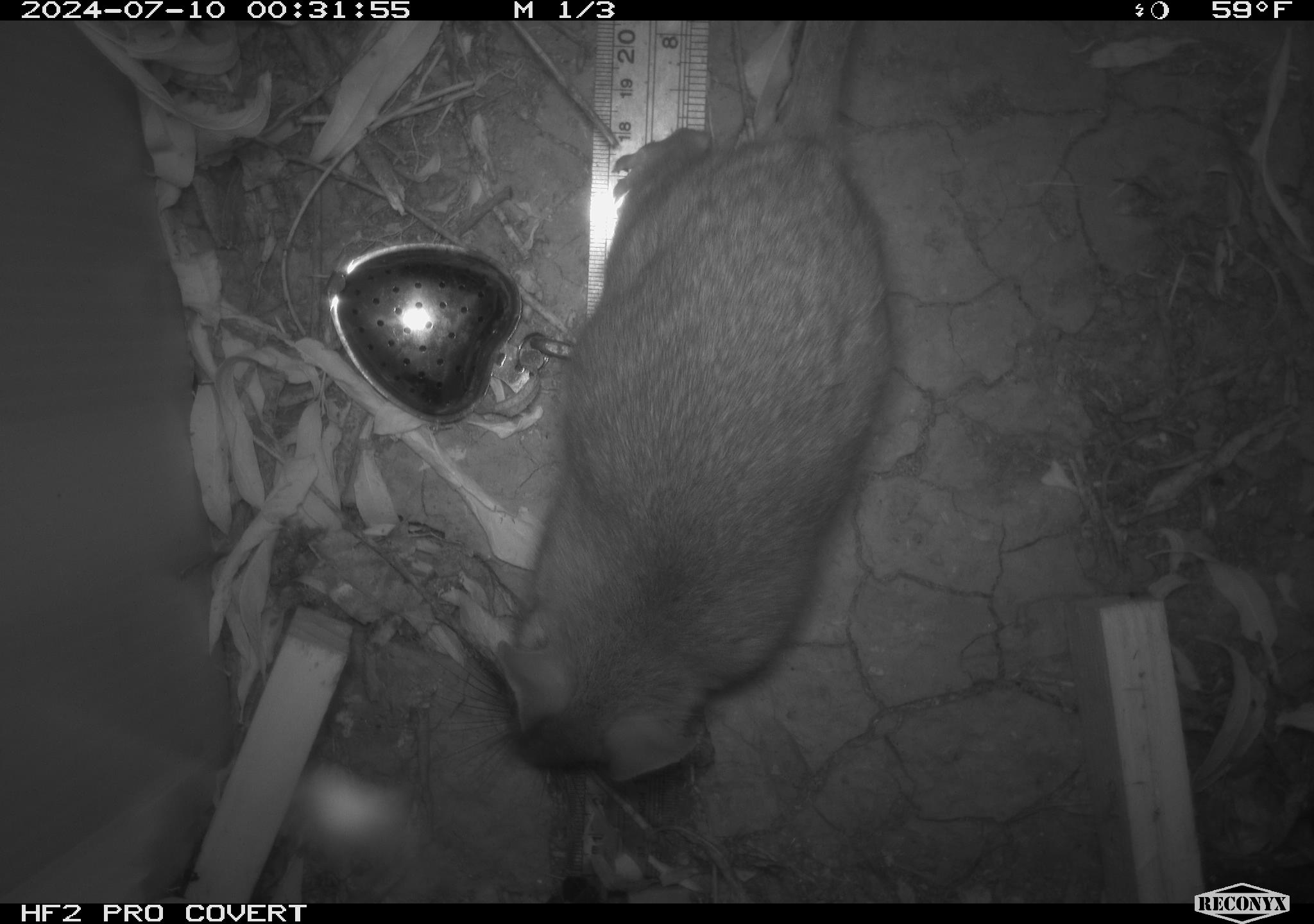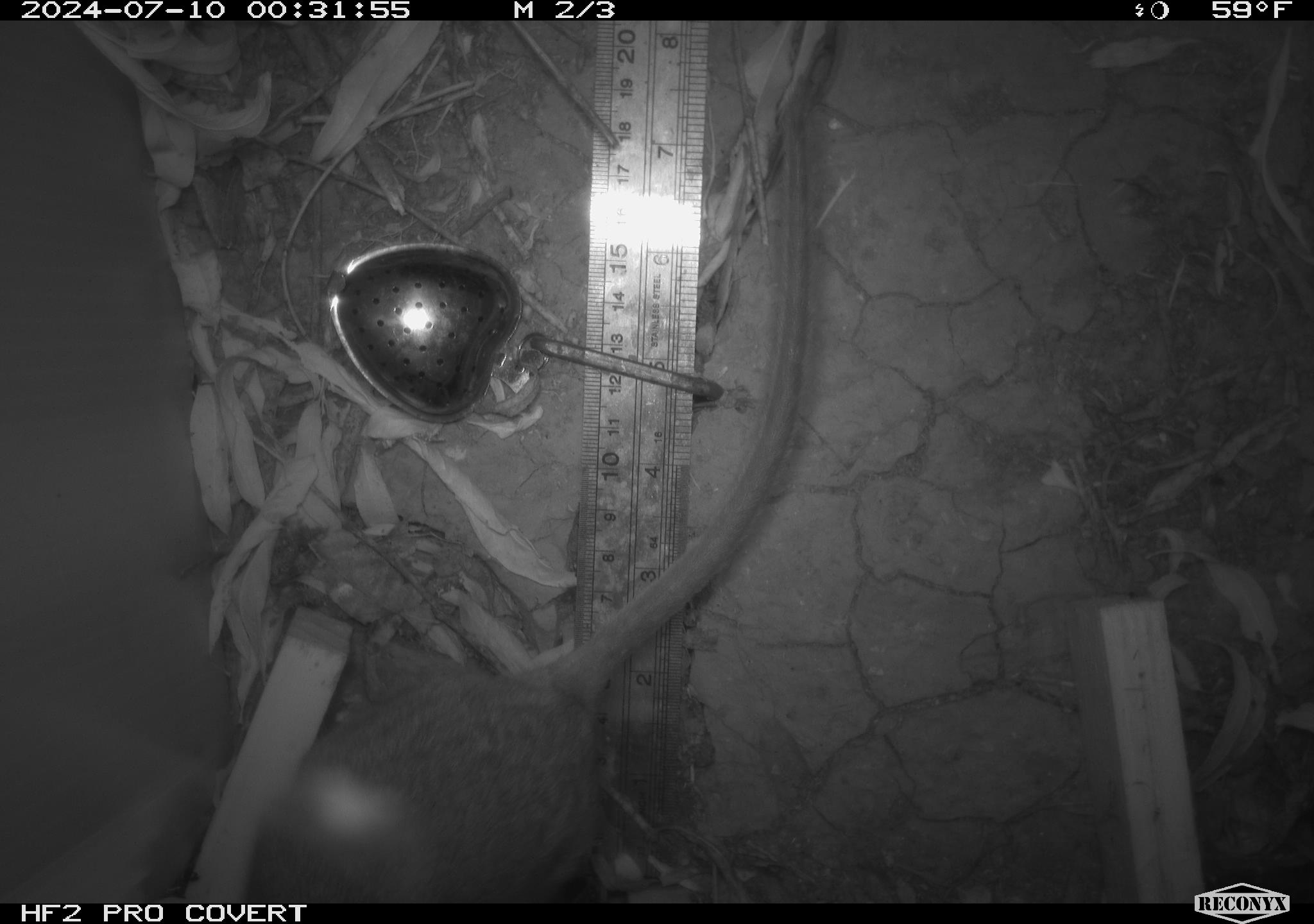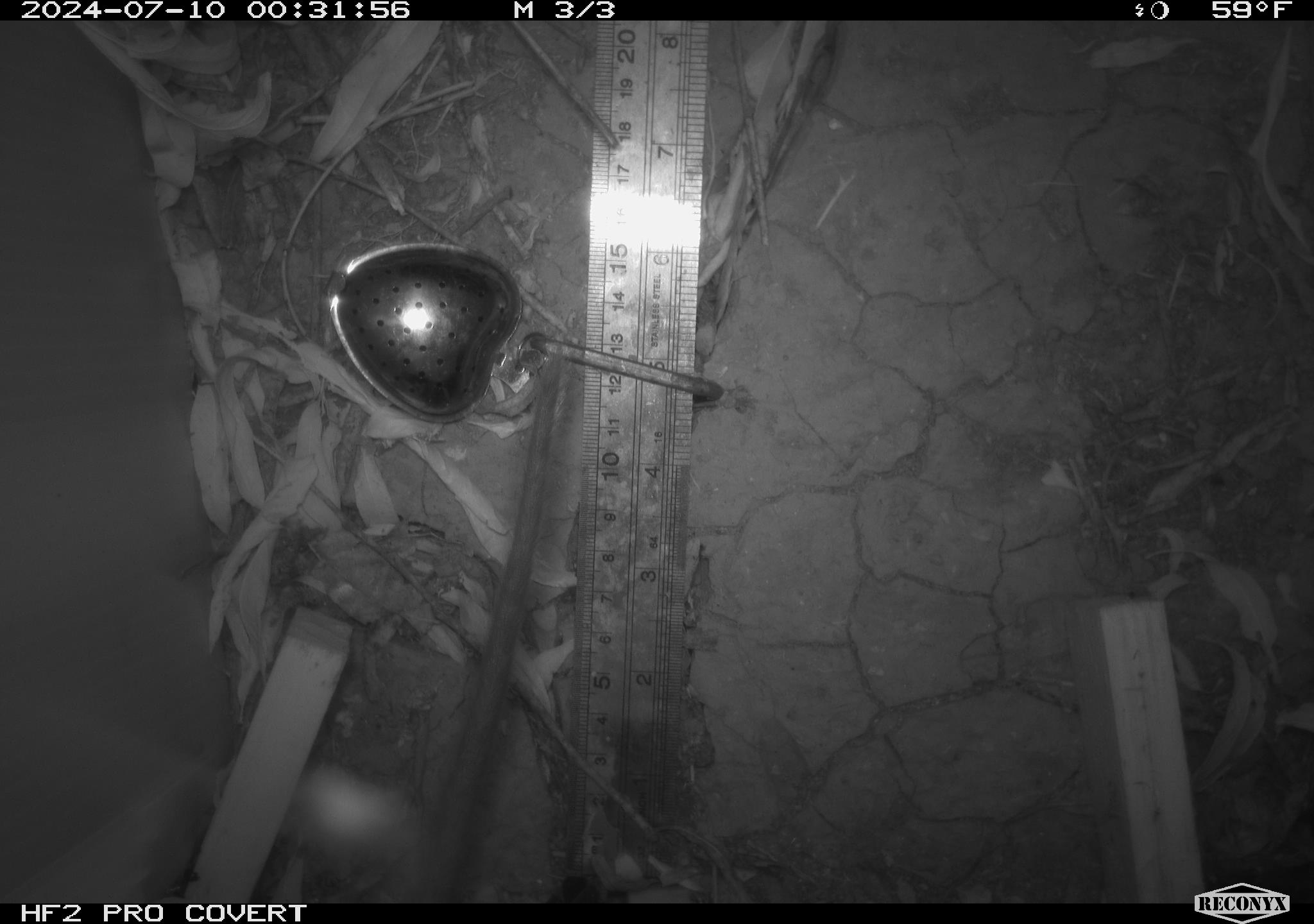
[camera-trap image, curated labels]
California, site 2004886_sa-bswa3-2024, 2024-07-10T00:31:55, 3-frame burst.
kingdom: Animalia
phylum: Chordata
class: Mammalia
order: Rodentia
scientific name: Rodentia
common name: woodrat or rat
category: woodrat or rat species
Woodrat or rat species (woodrat or rat) (Rodentia).